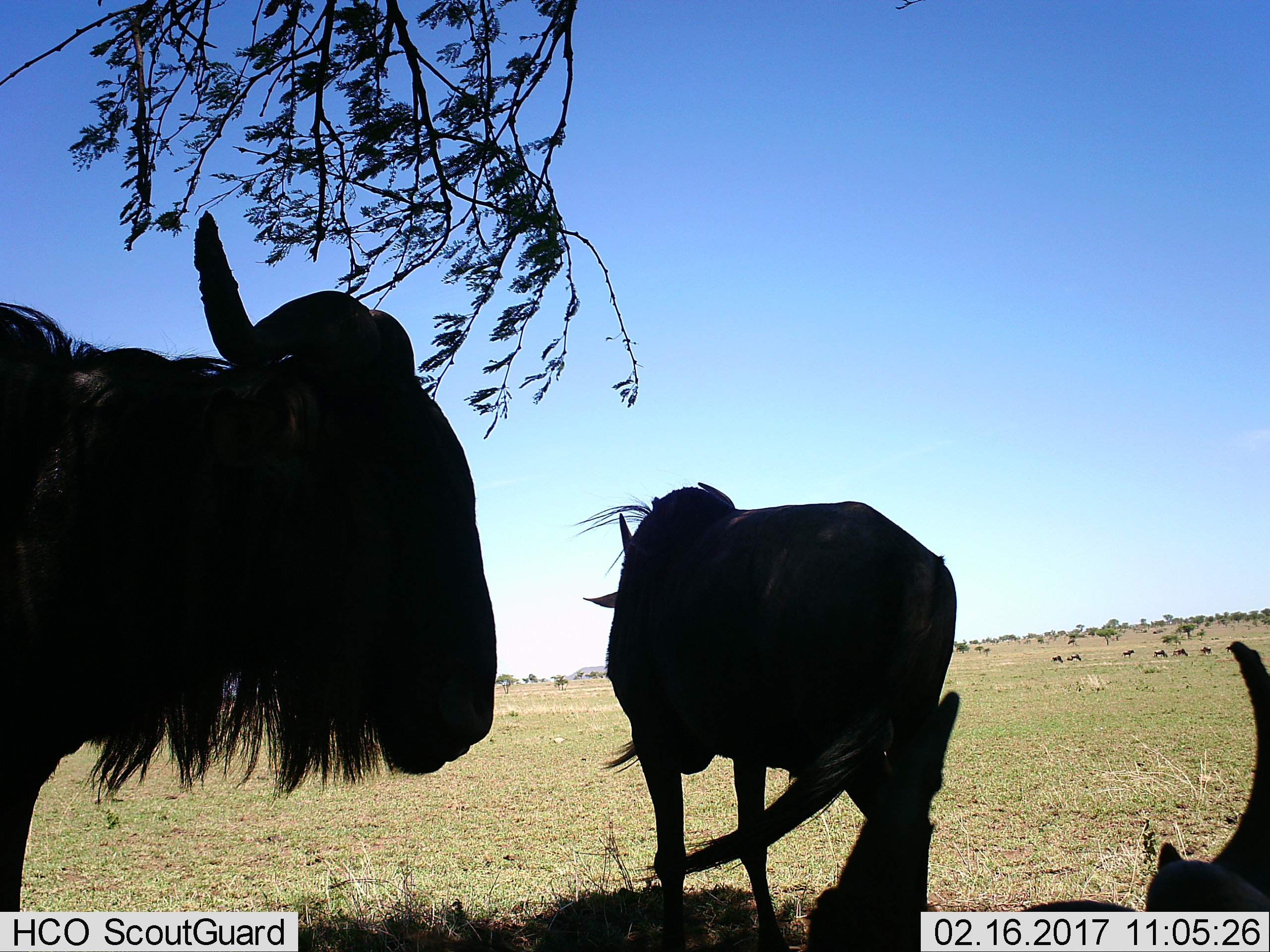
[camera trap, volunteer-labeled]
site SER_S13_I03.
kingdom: Animalia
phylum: Chordata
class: Mammalia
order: Artiodactyla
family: Bovidae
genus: Connochaetes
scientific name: Connochaetes taurinus taurinus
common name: blue wildebeest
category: wildebeestblue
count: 3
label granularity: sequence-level